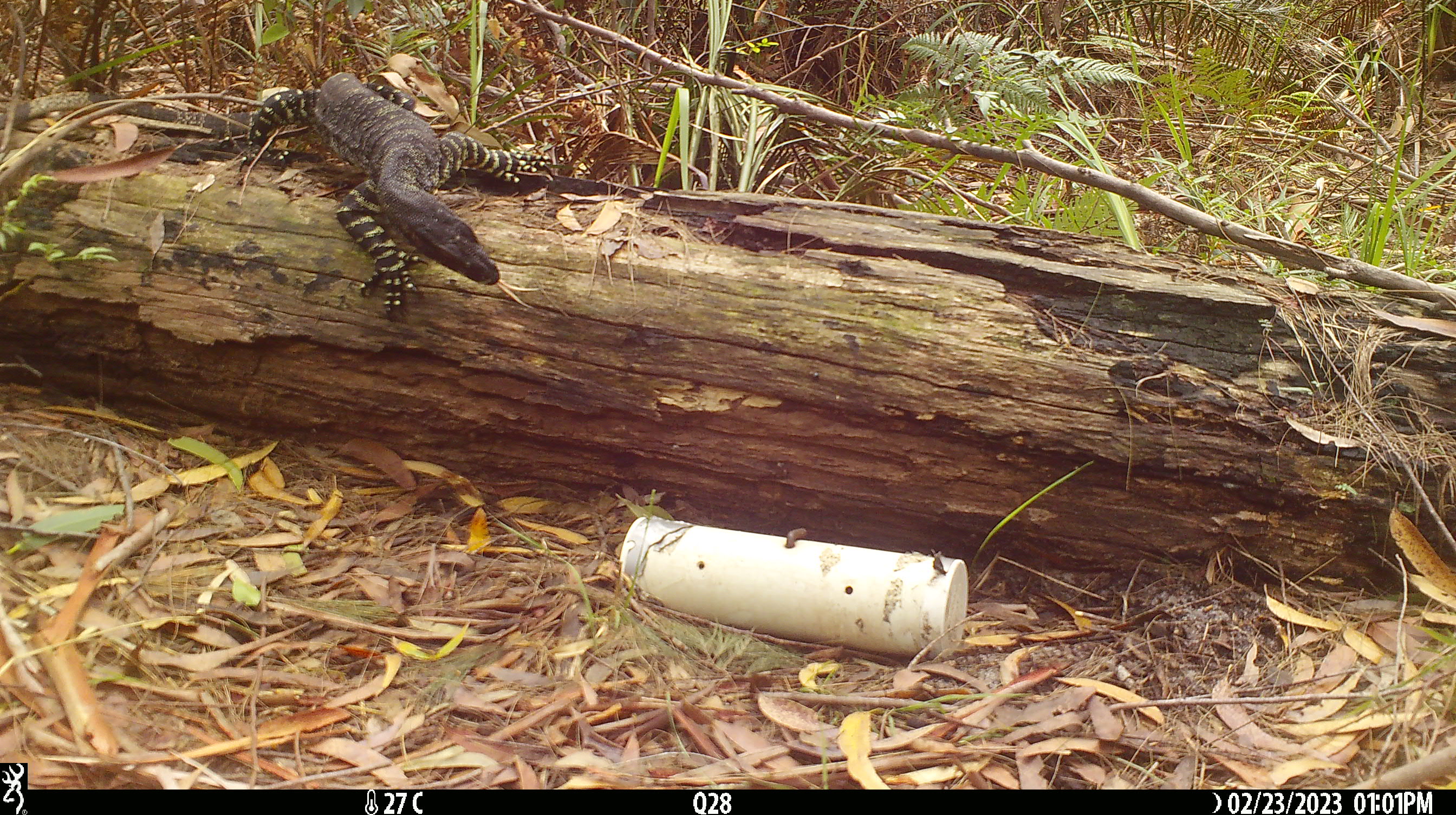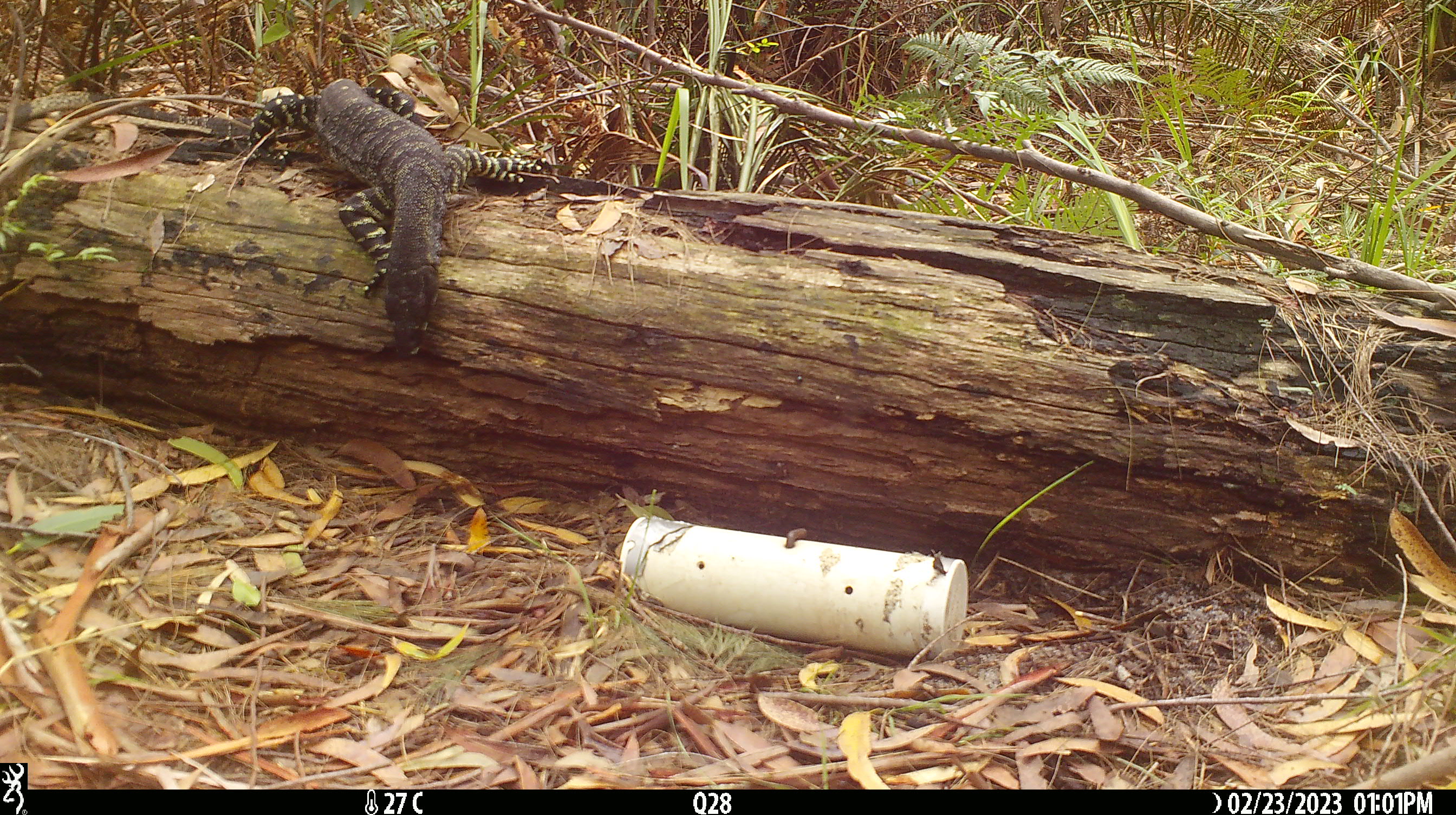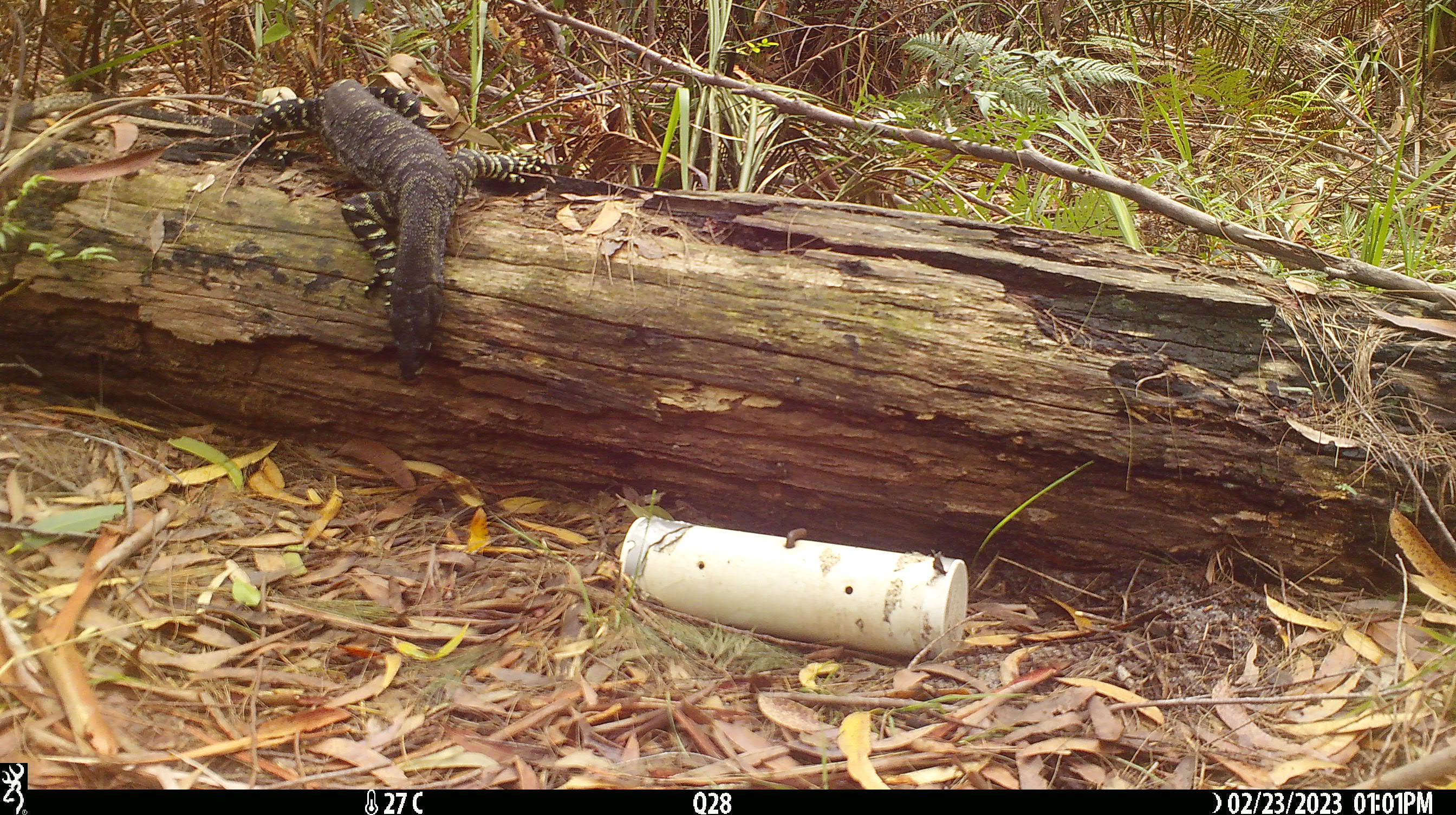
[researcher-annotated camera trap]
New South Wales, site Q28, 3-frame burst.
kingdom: Animalia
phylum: Chordata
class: Reptilia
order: Squamata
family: Varanidae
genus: Varanus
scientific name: Varanus varius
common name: lace monitor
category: goanna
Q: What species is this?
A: Goanna (lace monitor) (Varanus varius).